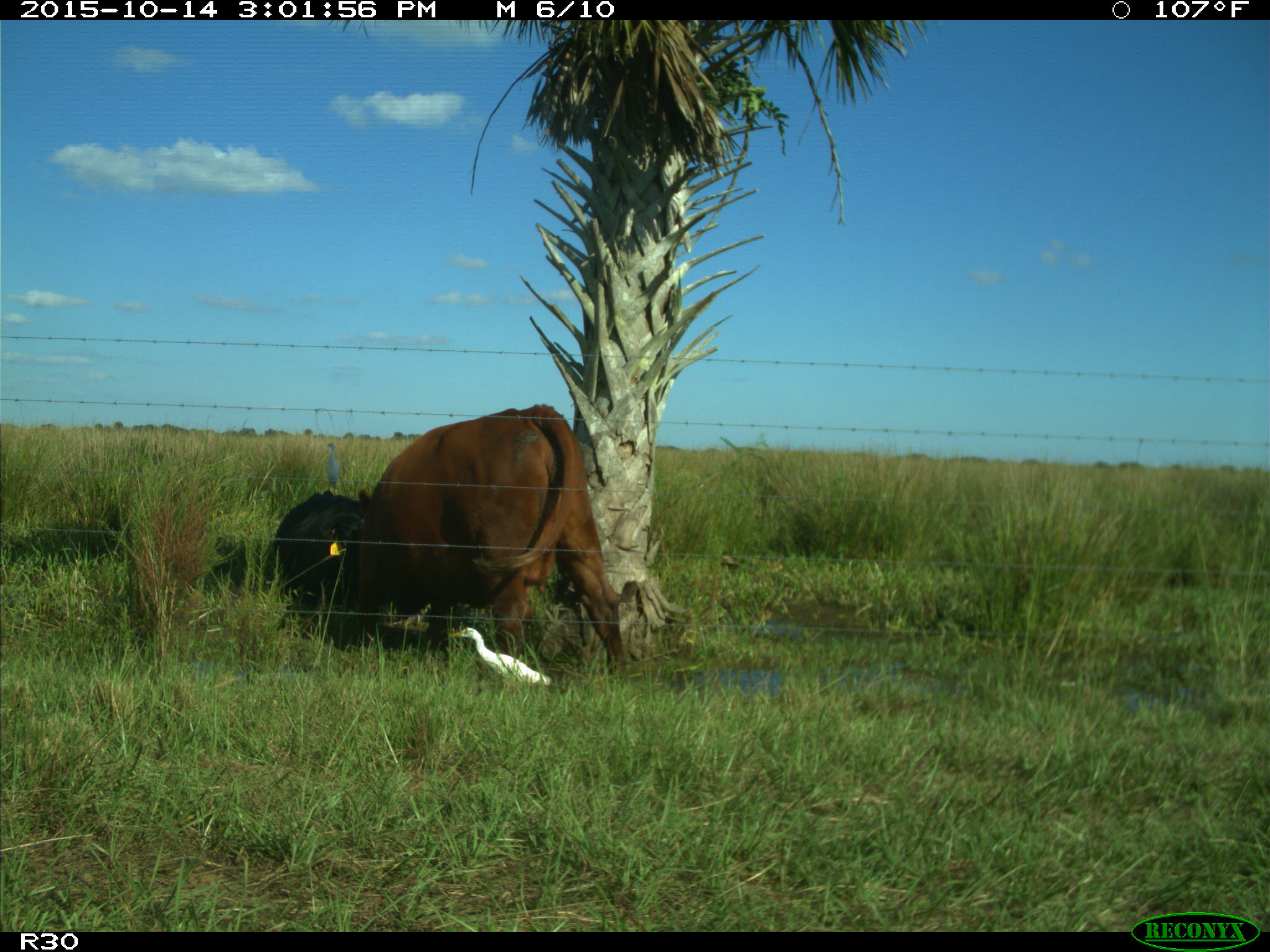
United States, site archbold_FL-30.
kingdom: Animalia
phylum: Chordata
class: Mammalia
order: Artiodactyla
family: Bovidae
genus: Bos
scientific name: Bos taurus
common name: domestic cow